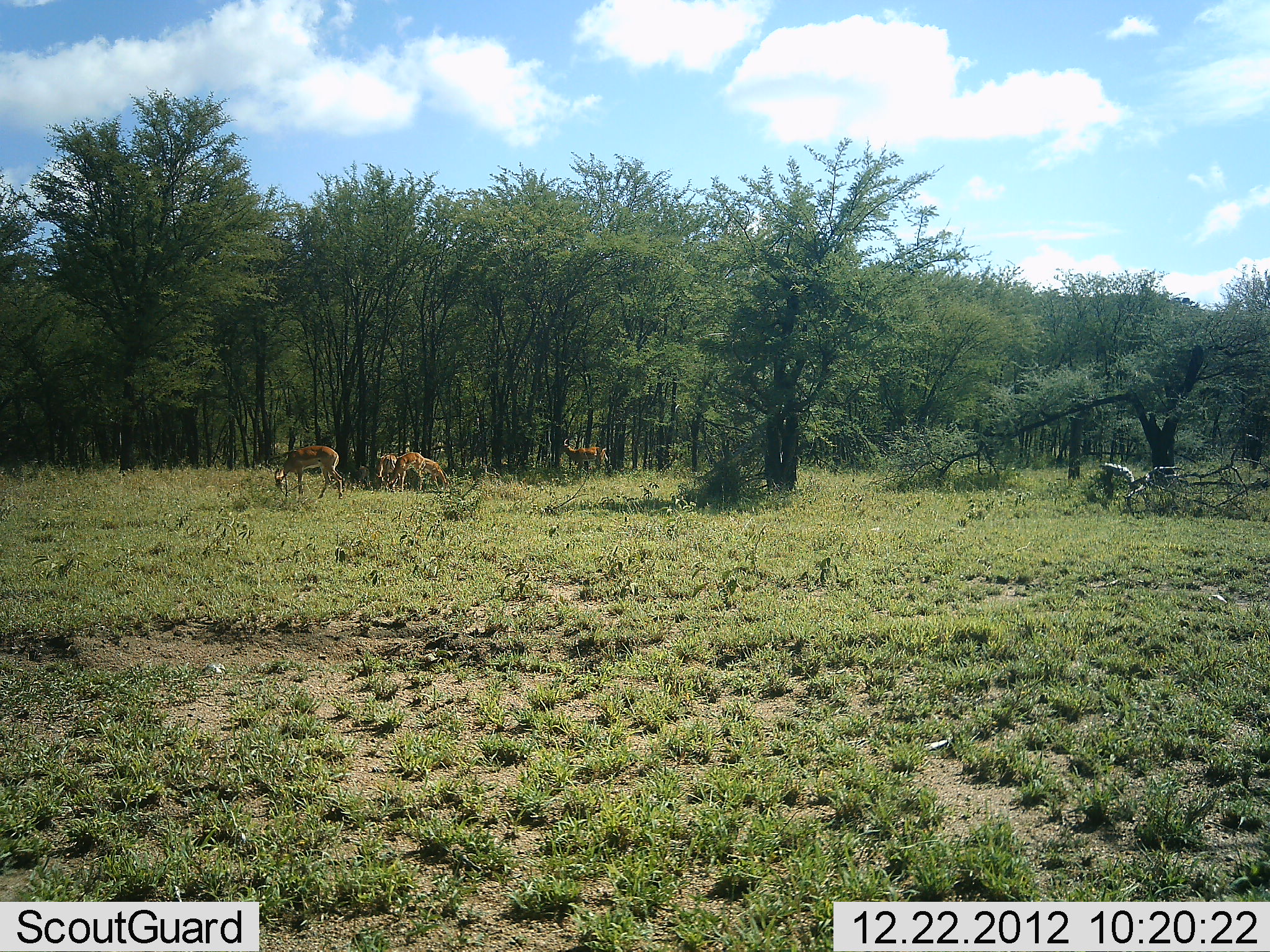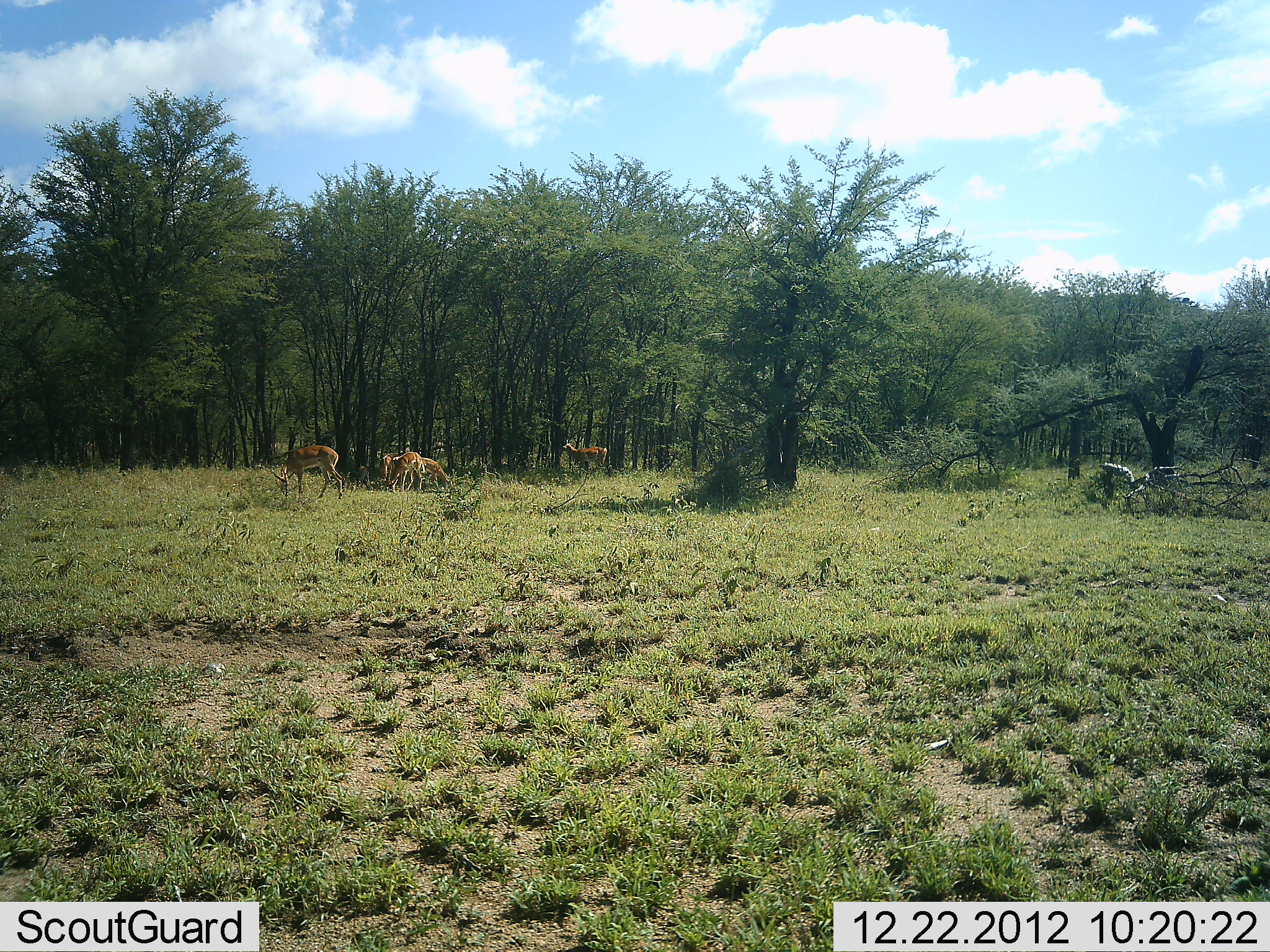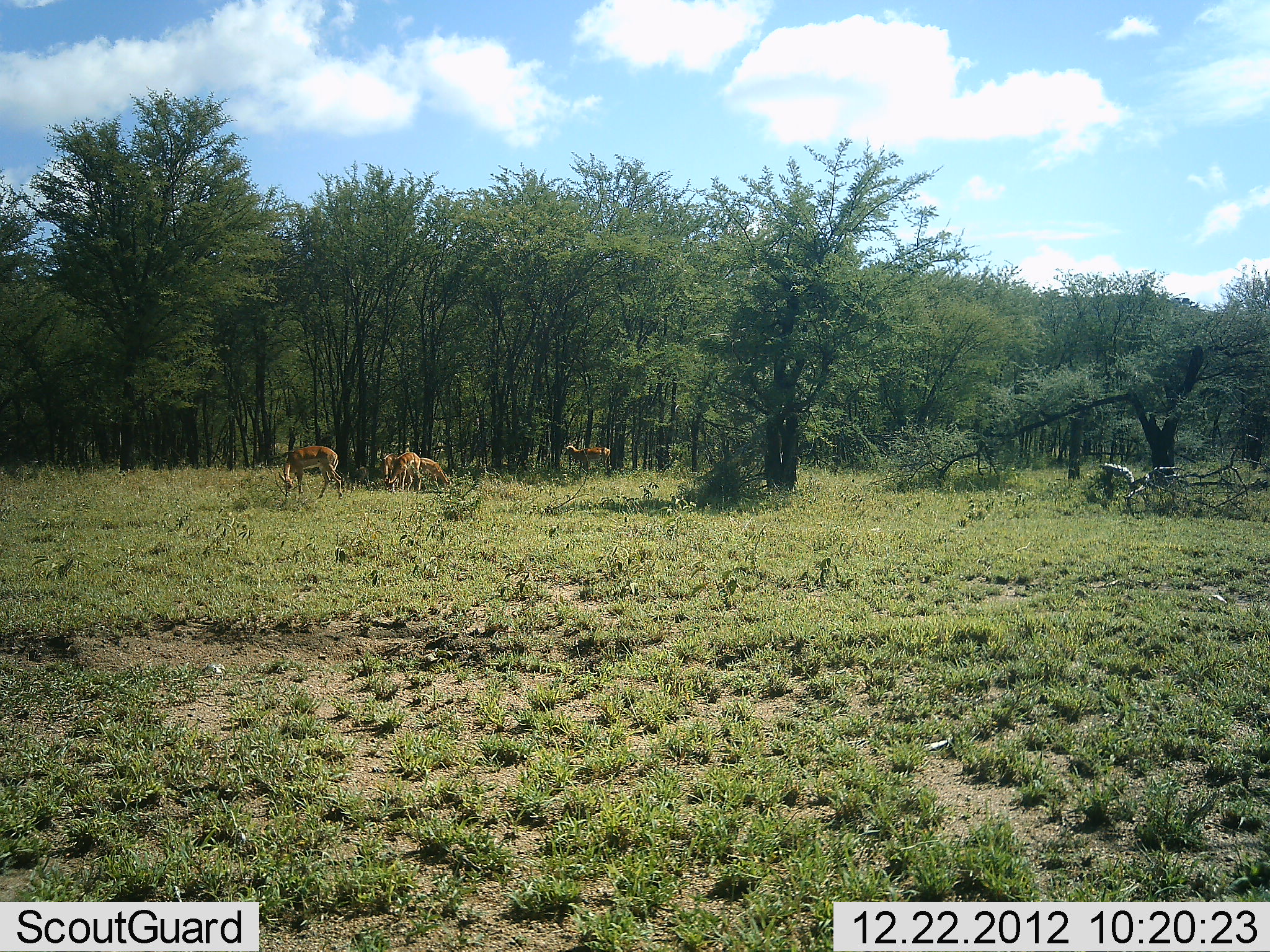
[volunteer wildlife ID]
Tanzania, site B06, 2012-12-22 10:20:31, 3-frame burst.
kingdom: Animalia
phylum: Chordata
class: Mammalia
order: Artiodactyla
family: Bovidae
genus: Aepyceros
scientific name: Aepyceros melampus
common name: impala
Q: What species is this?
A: Impala (Aepyceros melampus).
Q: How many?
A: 5.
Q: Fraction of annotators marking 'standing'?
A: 35%.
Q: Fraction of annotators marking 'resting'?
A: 0%.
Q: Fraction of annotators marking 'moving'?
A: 20%.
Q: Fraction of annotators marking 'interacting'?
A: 5%.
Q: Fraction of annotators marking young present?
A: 0%.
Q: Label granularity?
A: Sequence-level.